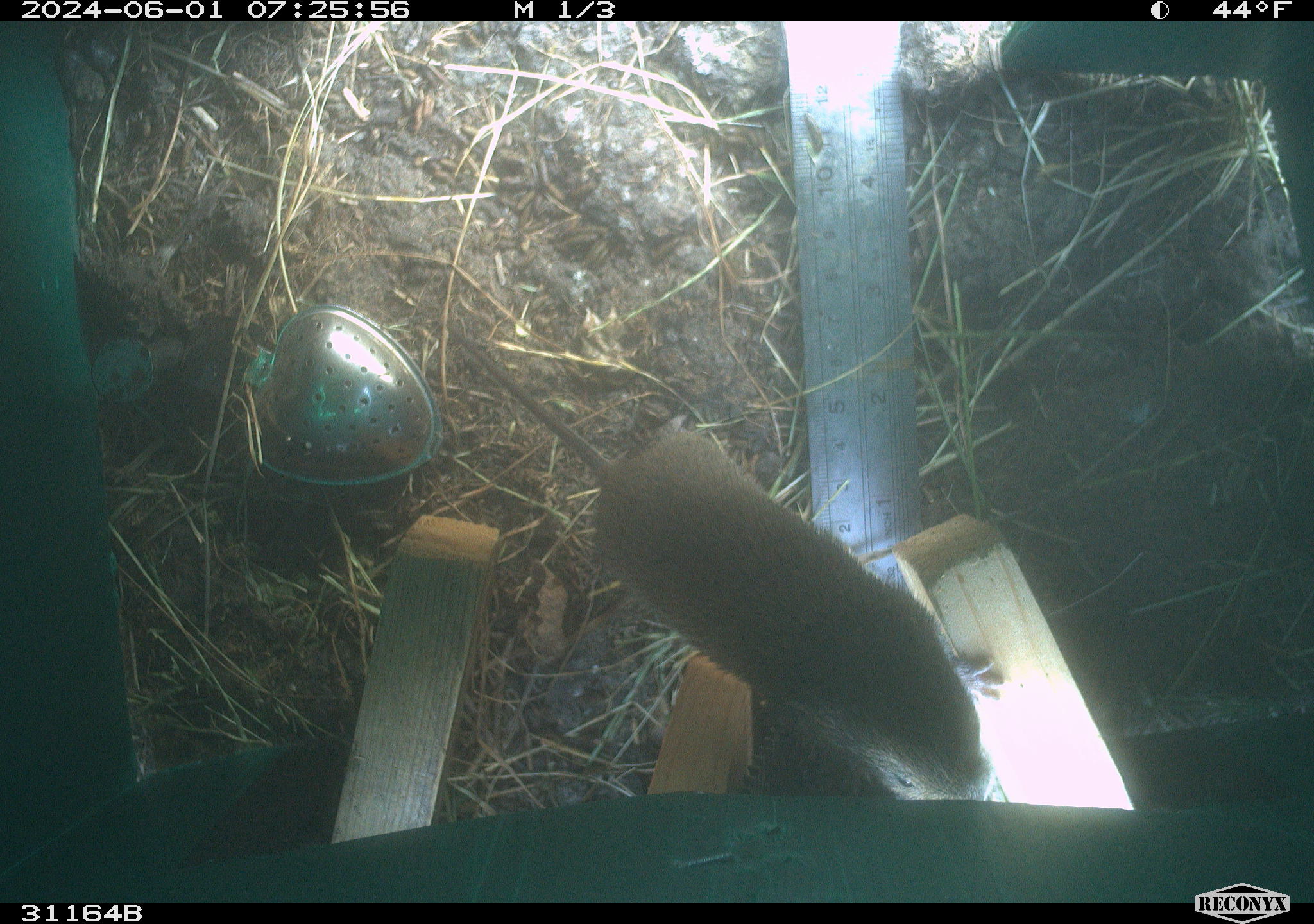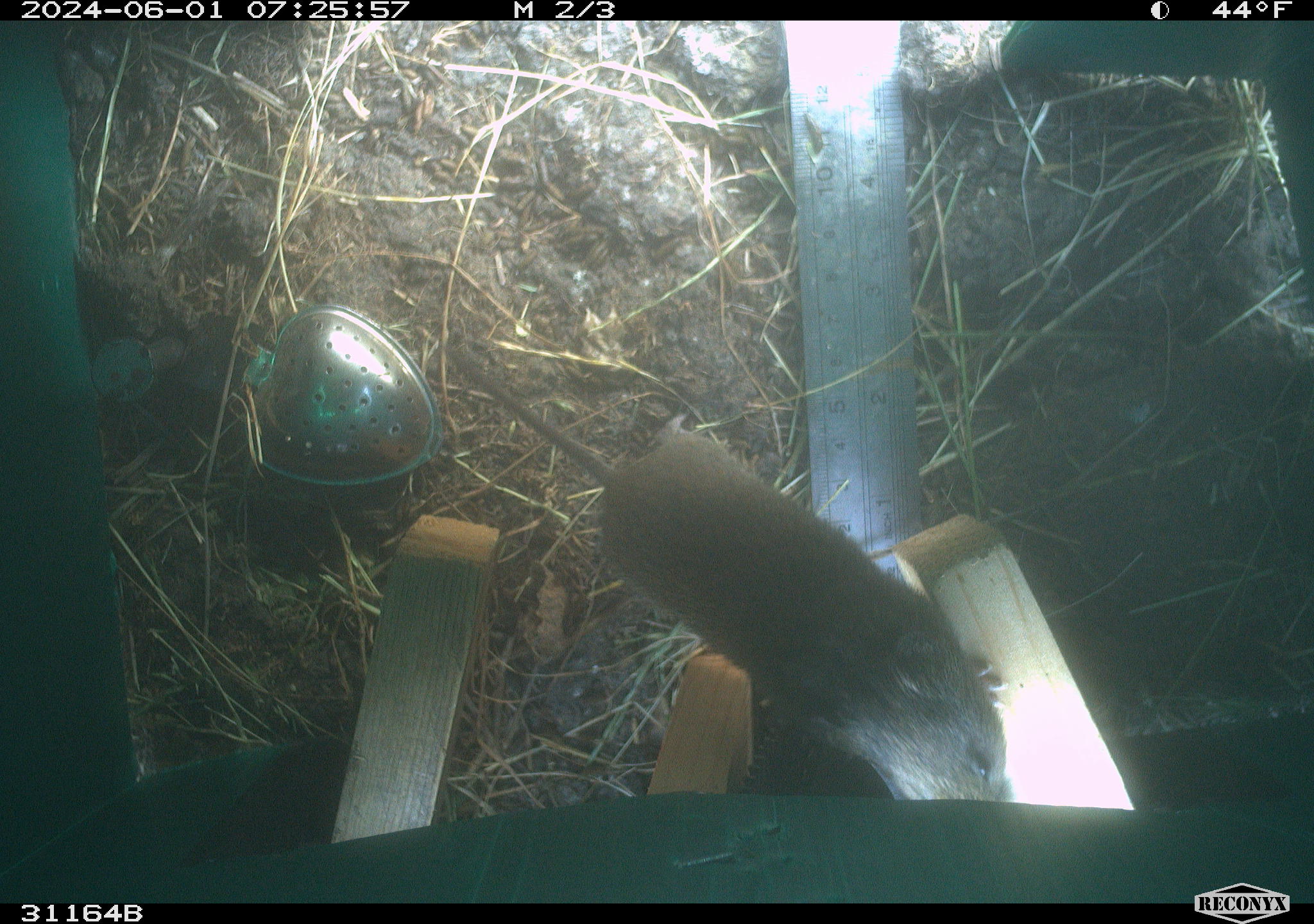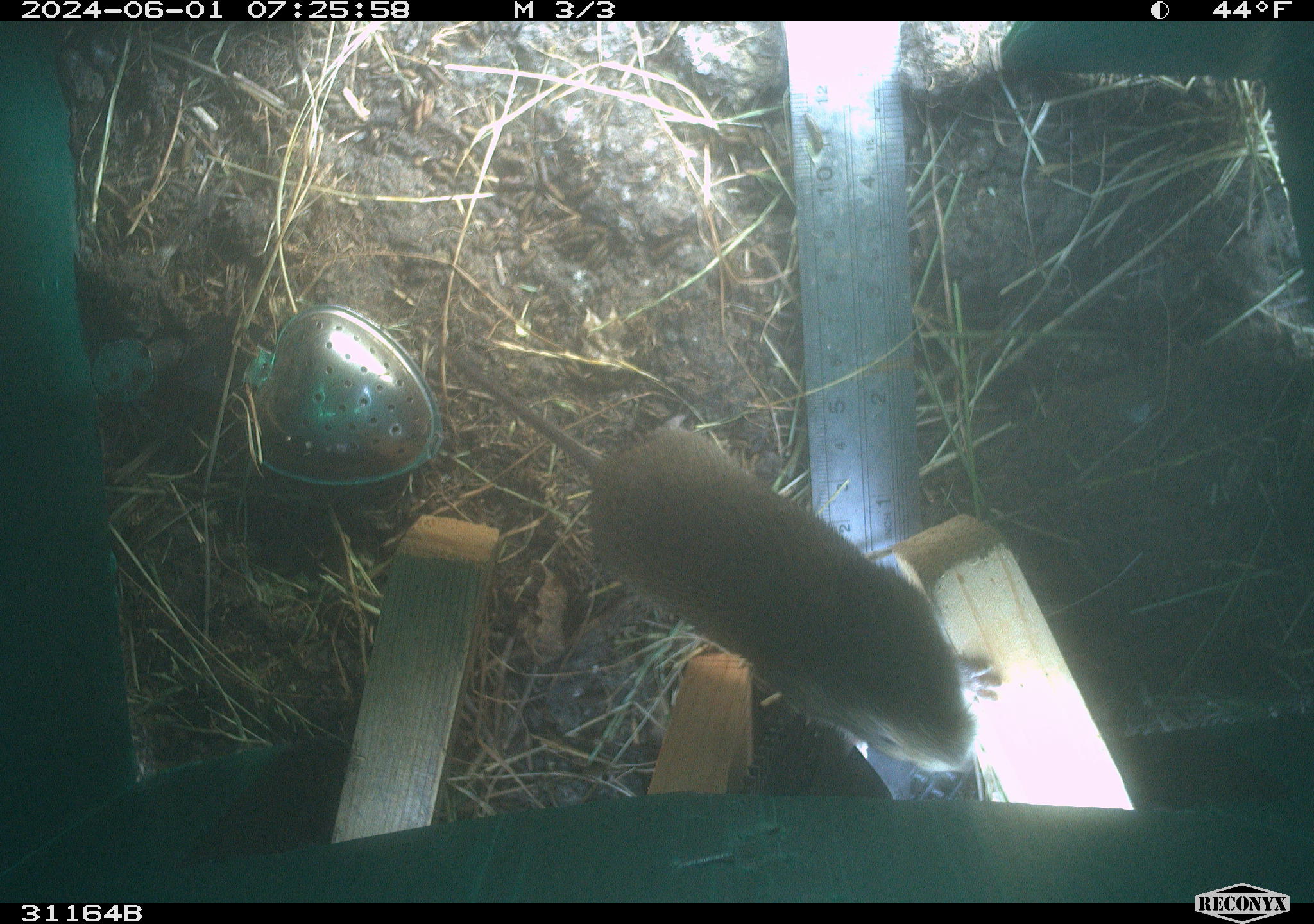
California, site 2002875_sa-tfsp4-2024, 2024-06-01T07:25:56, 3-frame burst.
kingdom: Animalia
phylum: Chordata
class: Mammalia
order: Rodentia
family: Cricetidae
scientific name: Arvicolinae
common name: voles, lemmings, and muskrats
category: arvicolinae subfamily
Arvicolinae subfamily (voles, lemmings, and muskrats) (Arvicolinae).